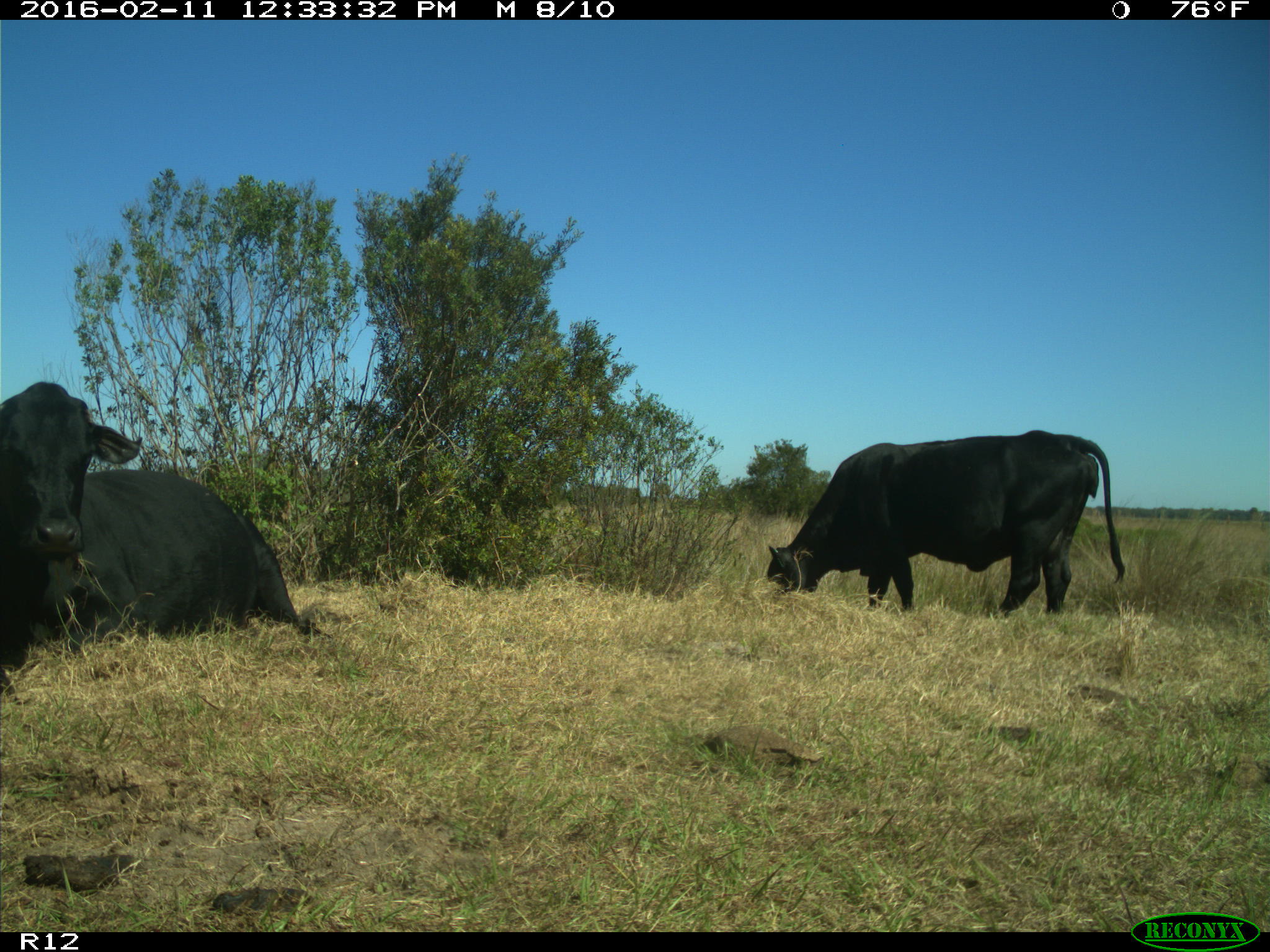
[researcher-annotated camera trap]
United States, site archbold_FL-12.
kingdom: Animalia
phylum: Chordata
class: Mammalia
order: Artiodactyla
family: Bovidae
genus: Bos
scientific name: Bos taurus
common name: domestic cow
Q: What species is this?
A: Bos taurus (domestic cow).